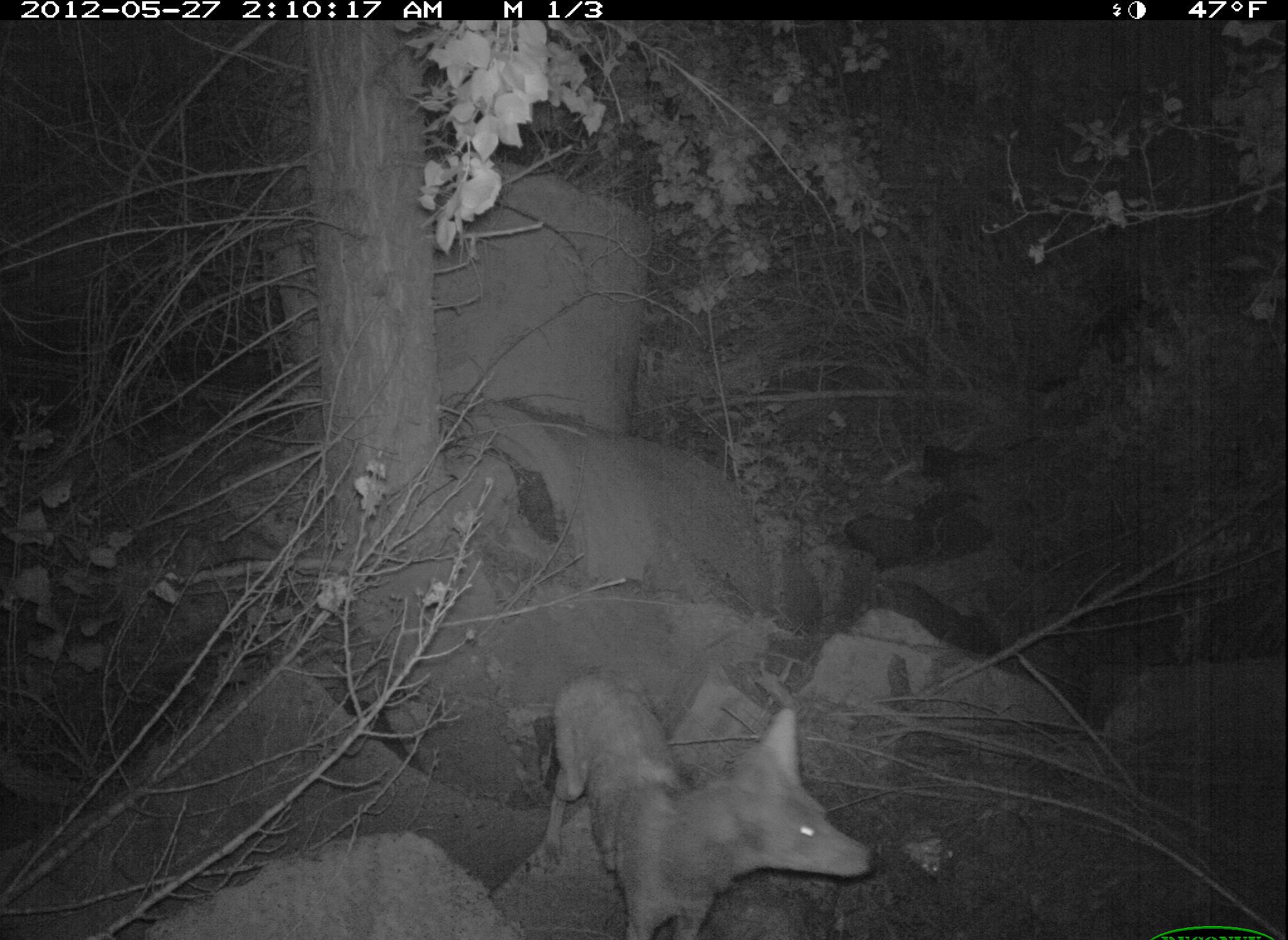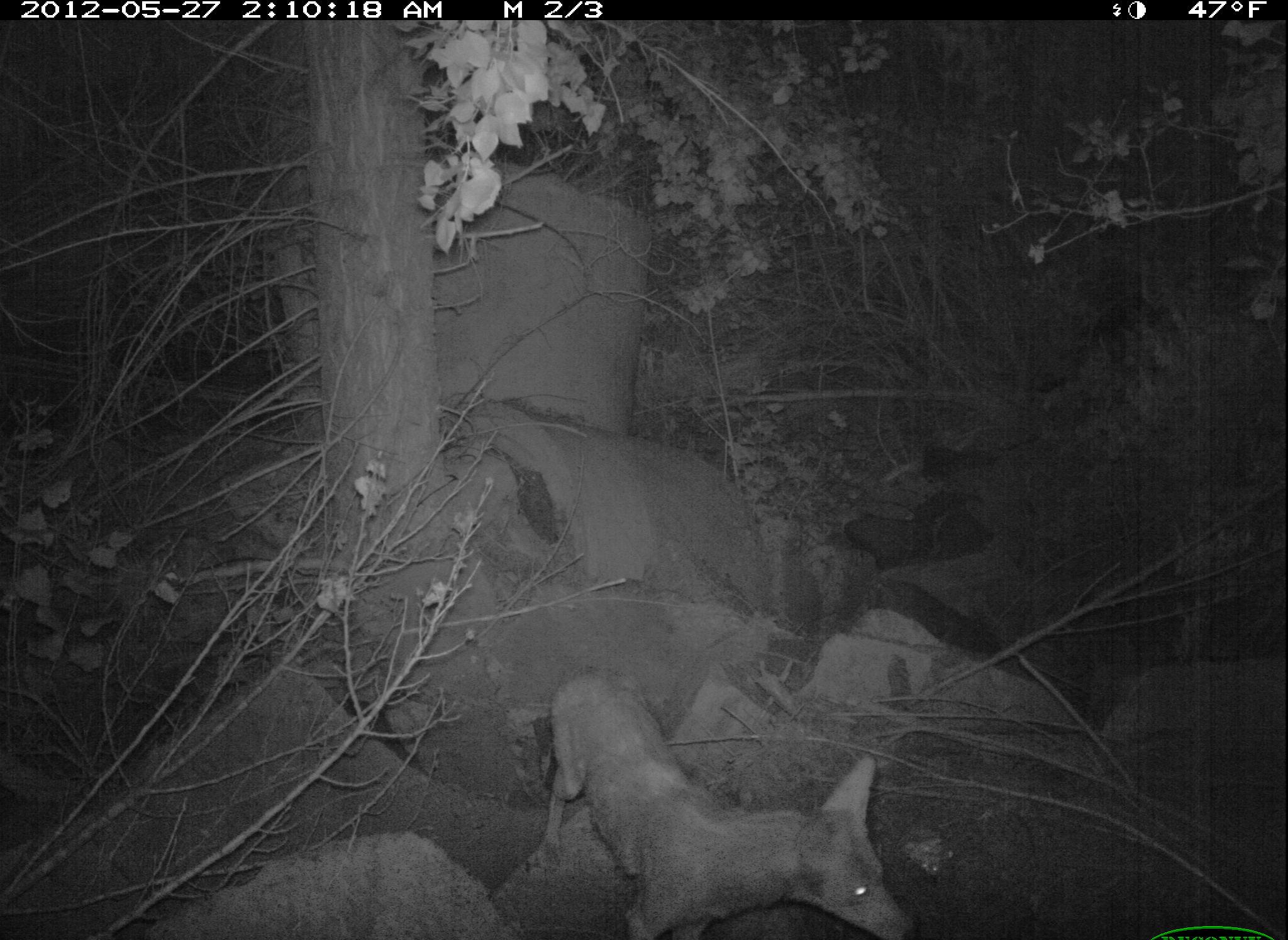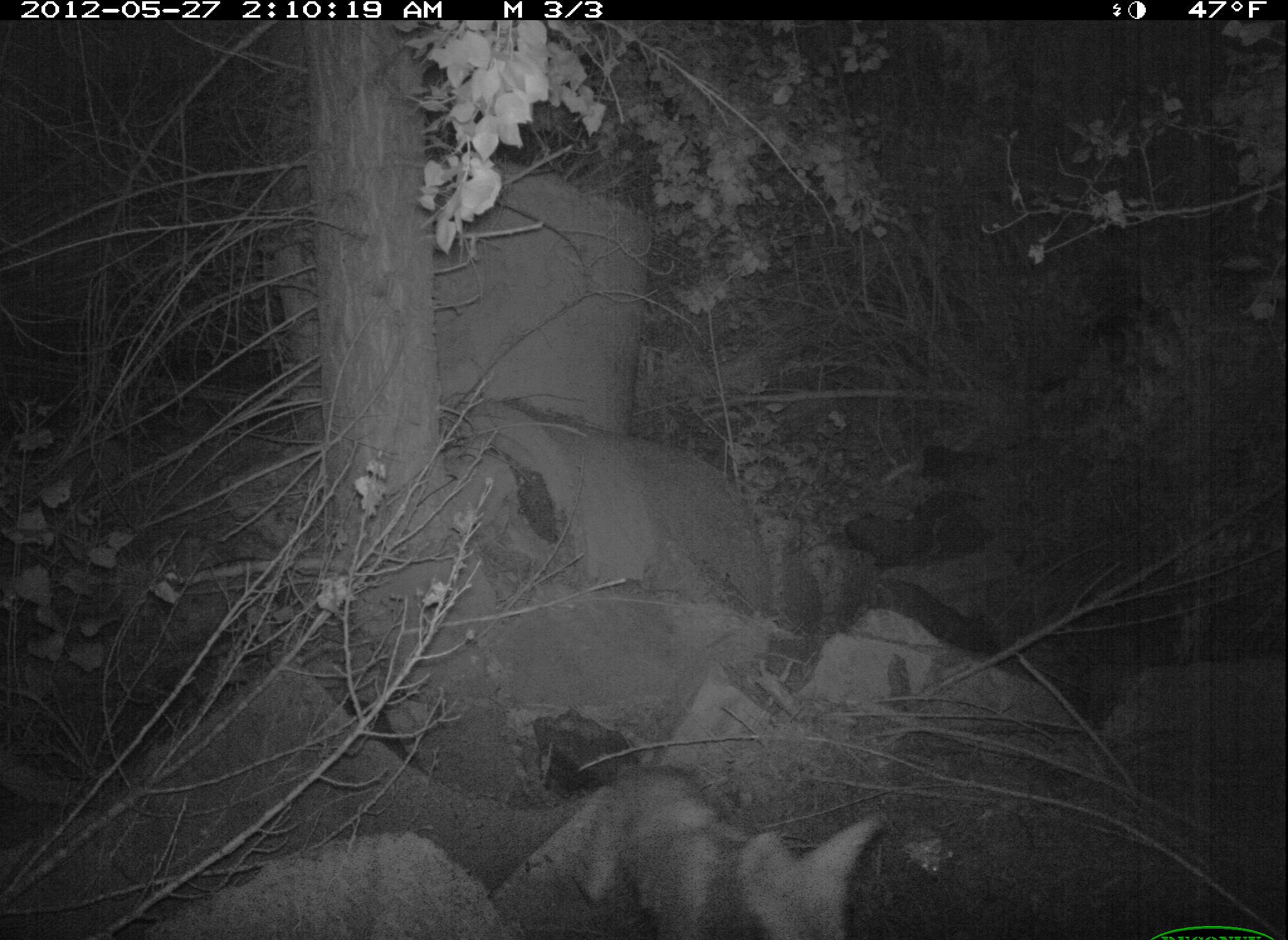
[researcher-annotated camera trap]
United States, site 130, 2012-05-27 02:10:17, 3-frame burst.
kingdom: Animalia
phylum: Chordata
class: Mammalia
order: Carnivora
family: Canidae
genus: Canis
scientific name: Canis latrans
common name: coyote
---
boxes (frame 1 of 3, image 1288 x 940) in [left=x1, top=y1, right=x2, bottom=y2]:
coyote: [left=536, top=638, right=926, bottom=940]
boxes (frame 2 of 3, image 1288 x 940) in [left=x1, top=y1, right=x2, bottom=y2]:
coyote: [left=531, top=648, right=939, bottom=940]